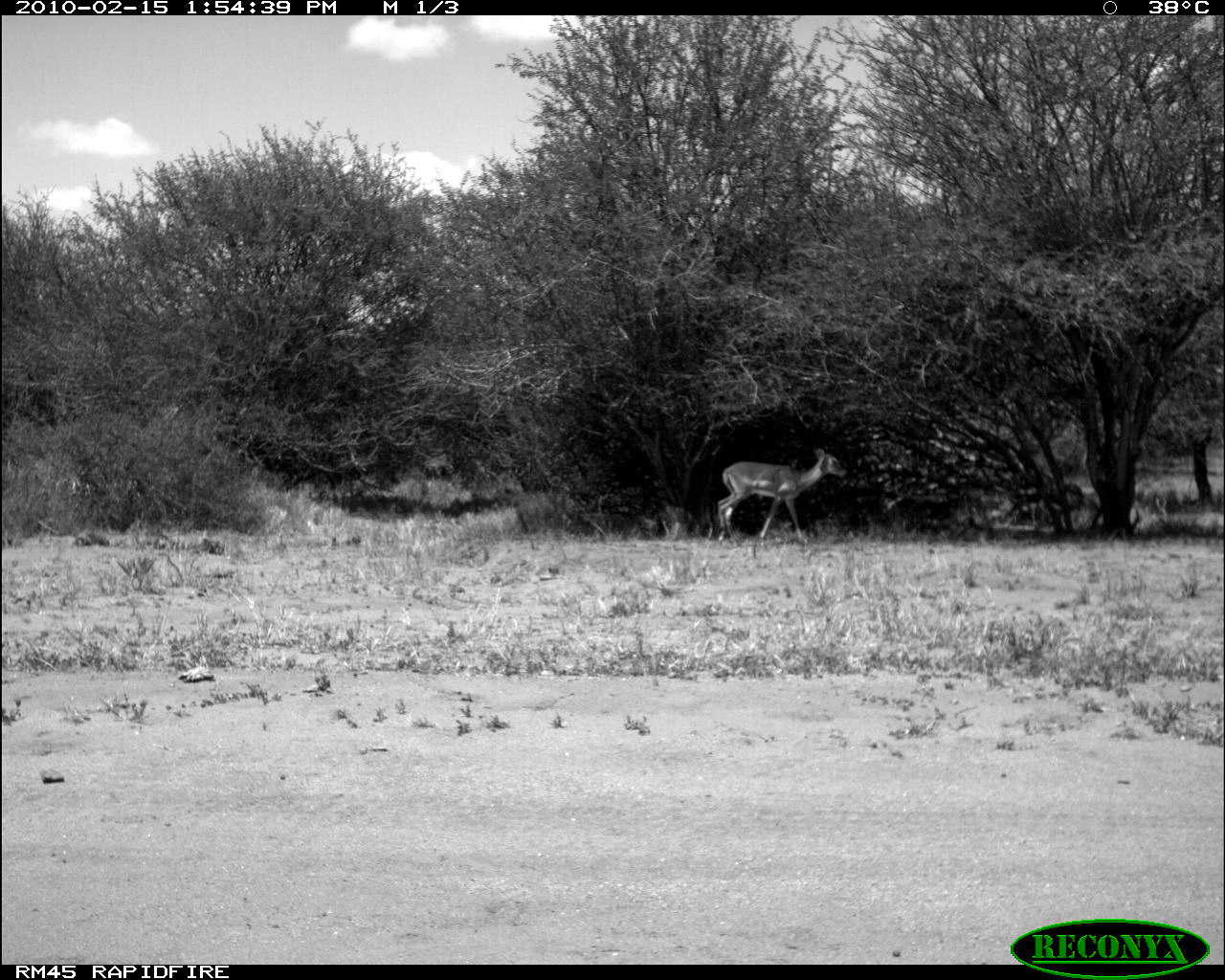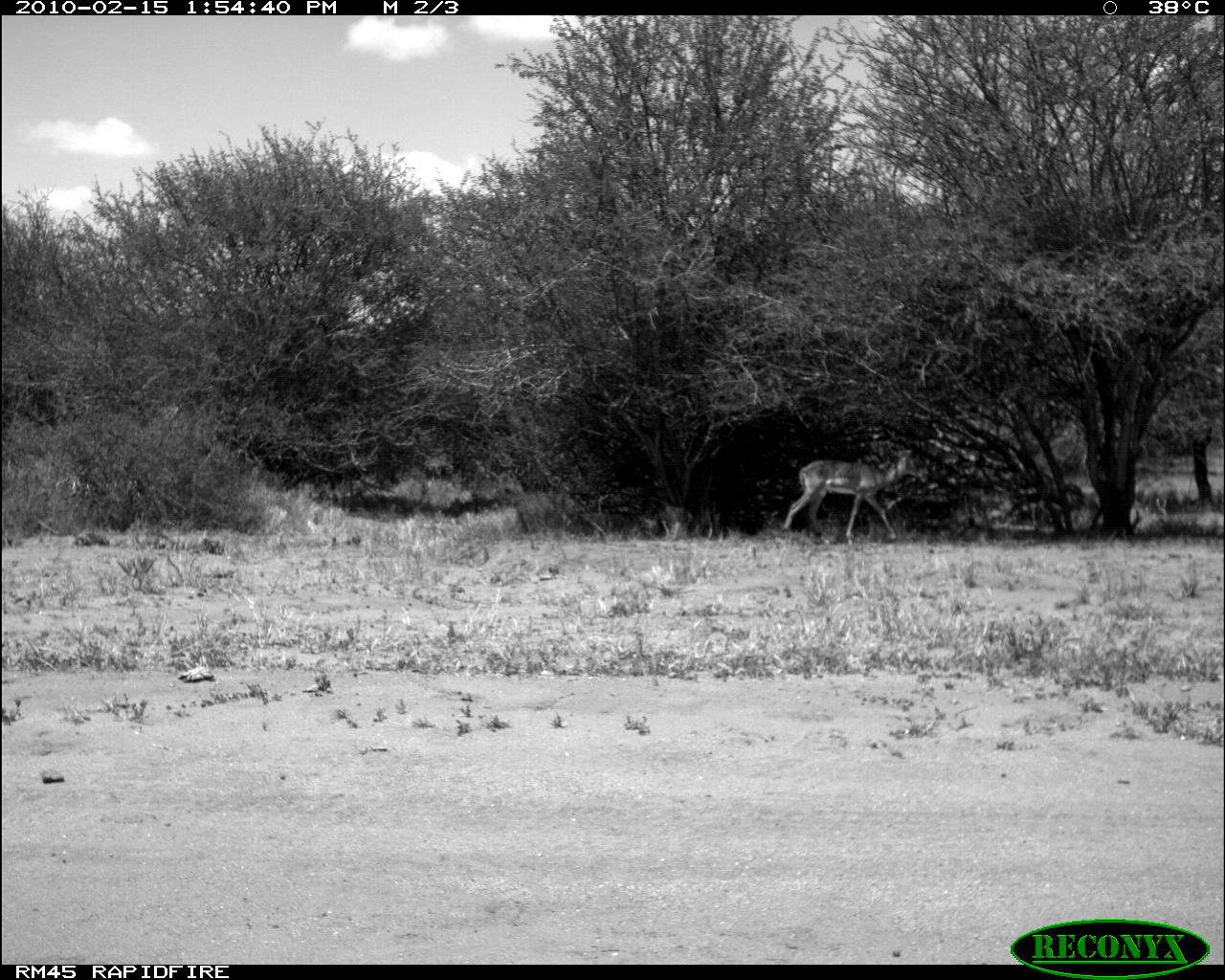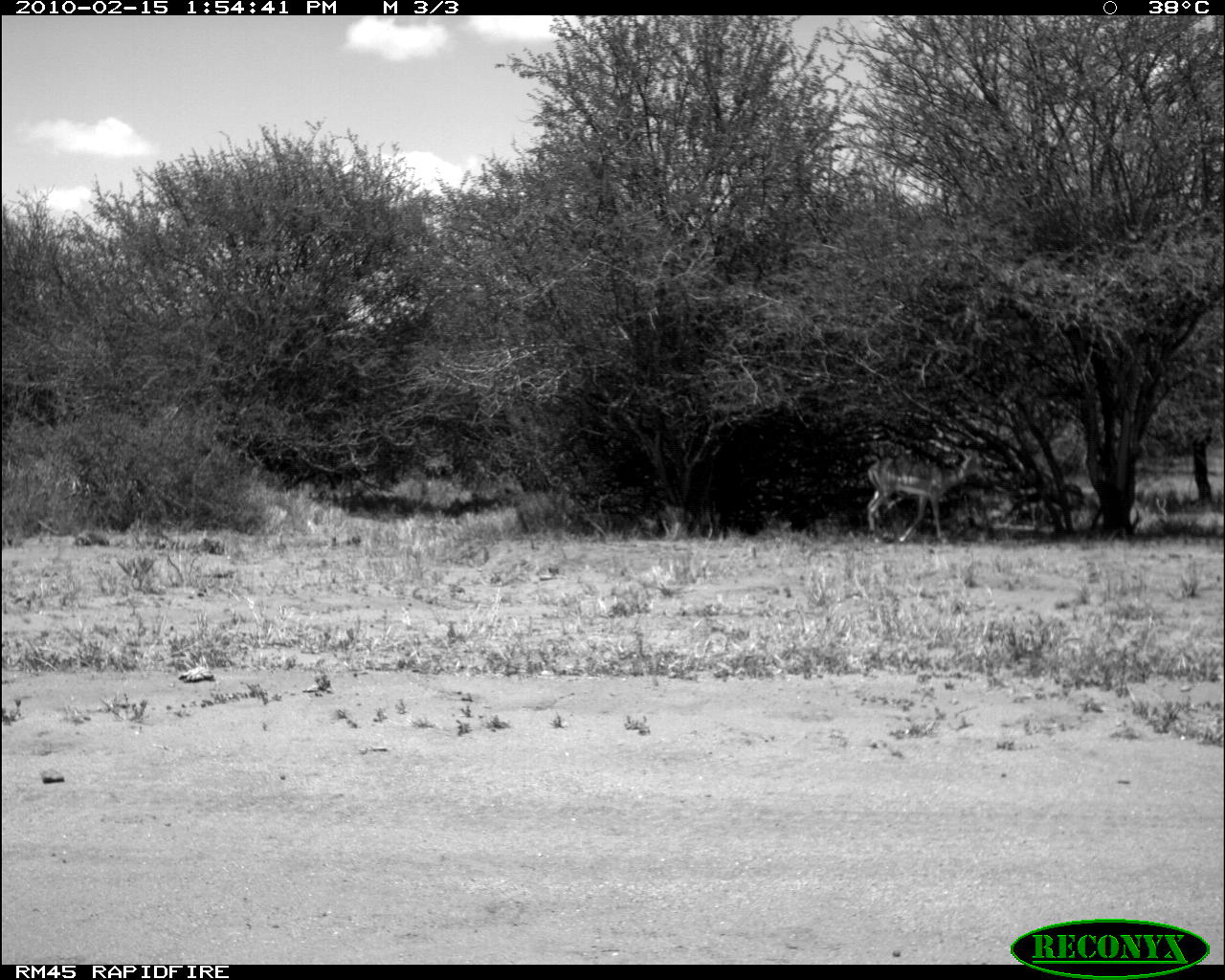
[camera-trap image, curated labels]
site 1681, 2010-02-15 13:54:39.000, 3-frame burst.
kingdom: Animalia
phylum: Chordata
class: Mammalia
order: Artiodactyla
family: Bovidae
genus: Aepyceros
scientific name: Aepyceros melampus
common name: impala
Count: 1.